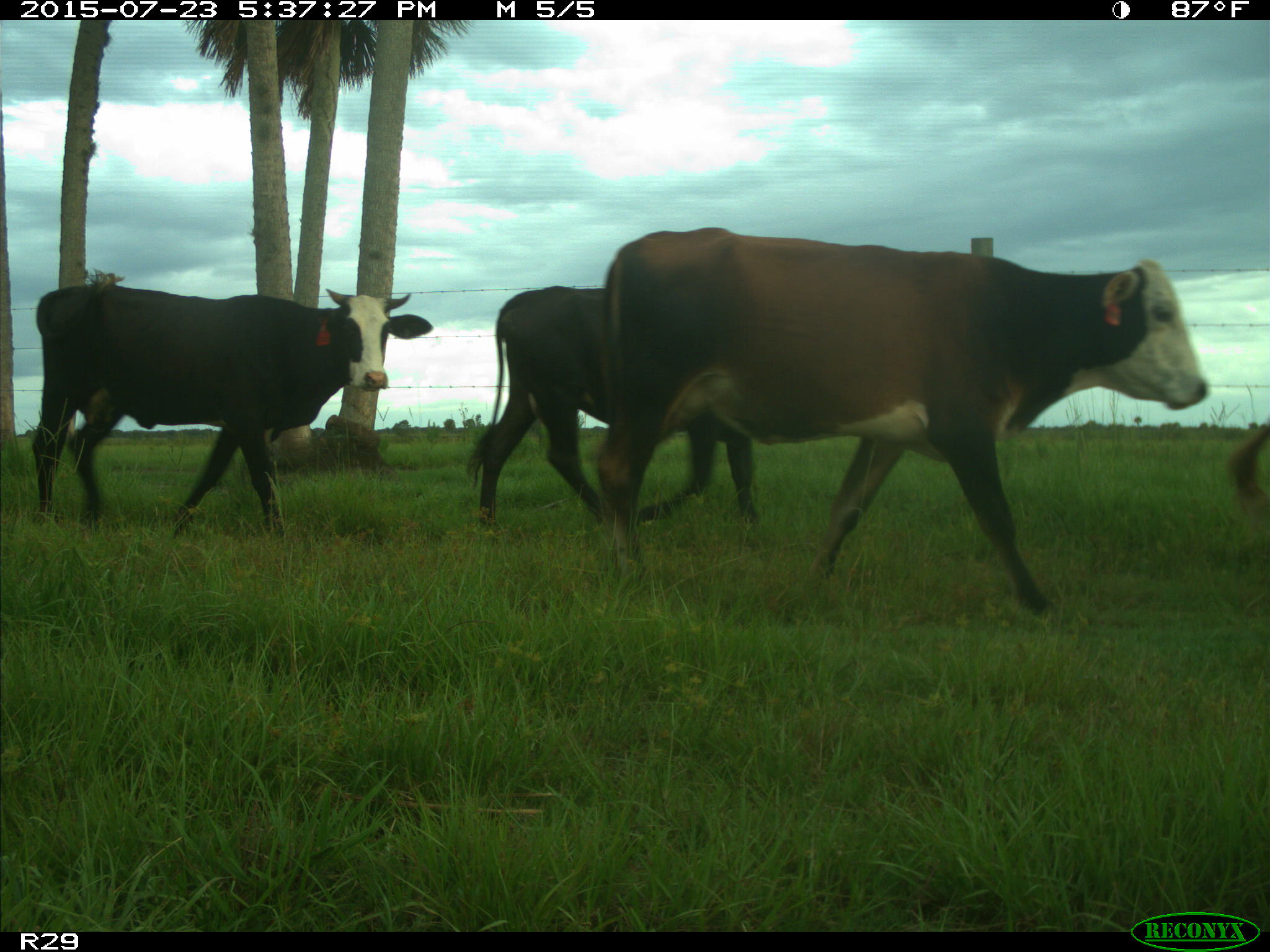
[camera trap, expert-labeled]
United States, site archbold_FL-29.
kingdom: Animalia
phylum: Chordata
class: Mammalia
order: Artiodactyla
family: Bovidae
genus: Bos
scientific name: Bos taurus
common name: domestic cow